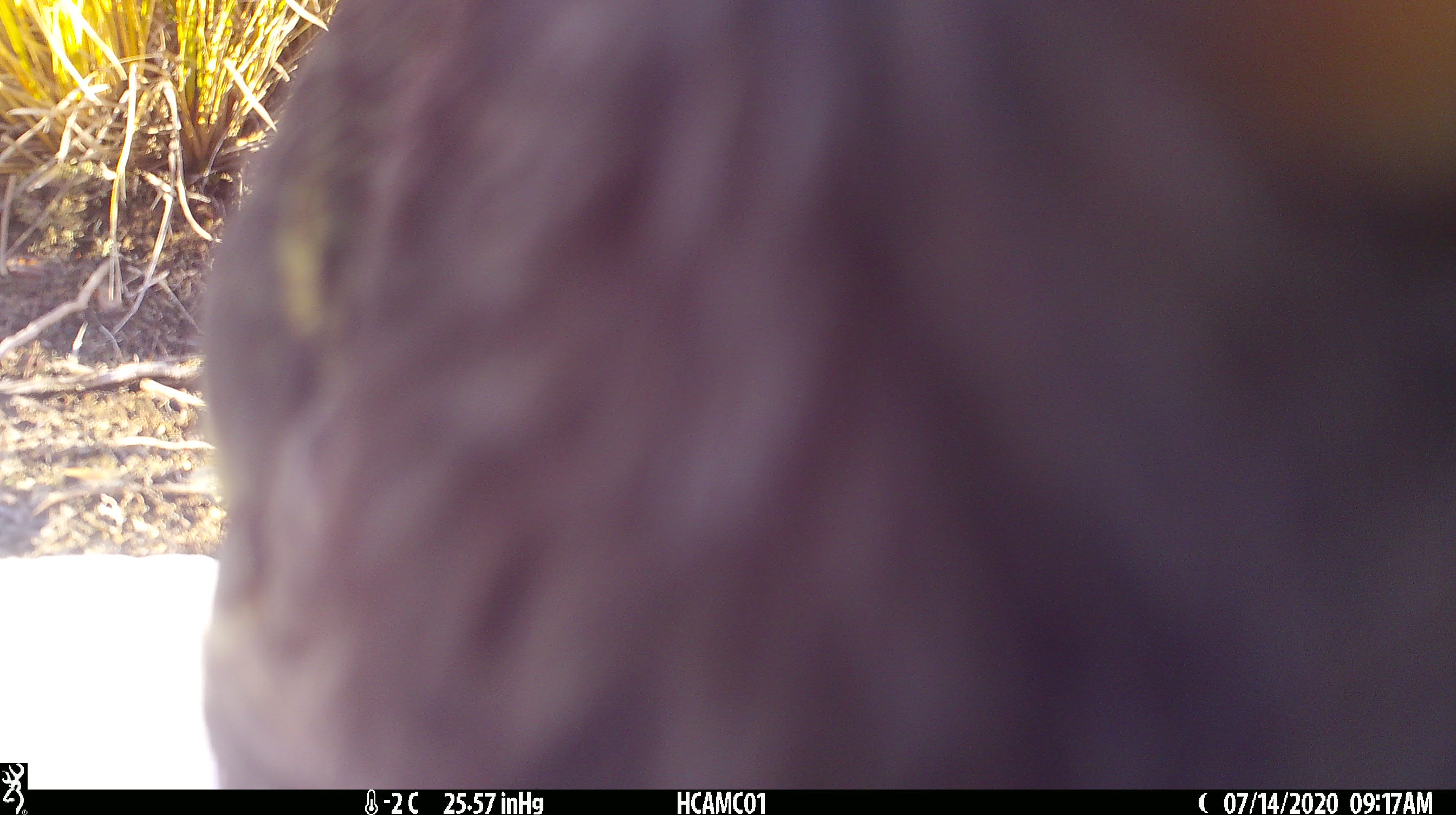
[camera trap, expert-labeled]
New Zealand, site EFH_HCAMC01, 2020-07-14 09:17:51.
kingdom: Animalia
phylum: Chordata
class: Aves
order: Psittaciformes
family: Strigopidae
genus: Nestor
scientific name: Nestor notabilis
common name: kea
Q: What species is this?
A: Kea (Nestor notabilis).